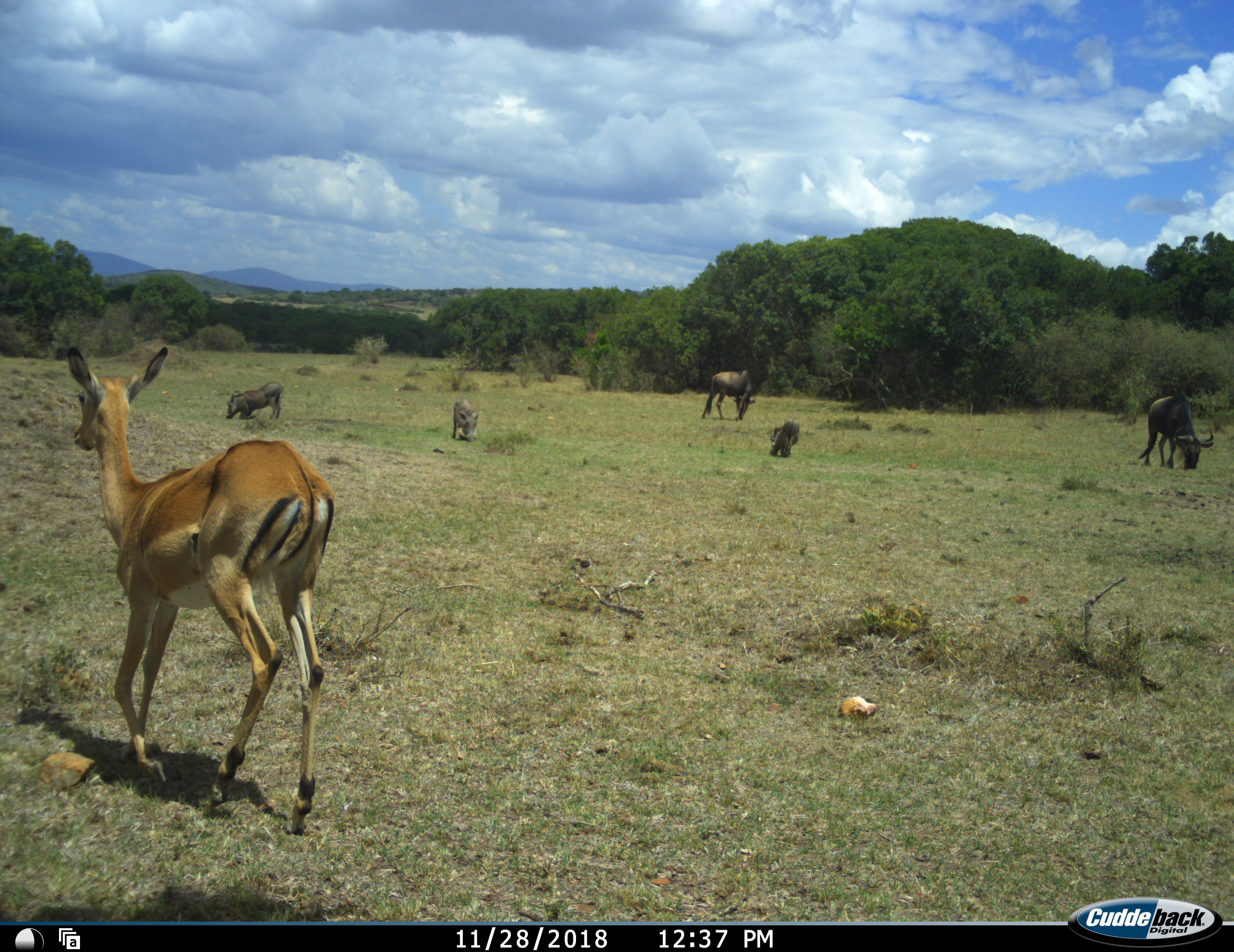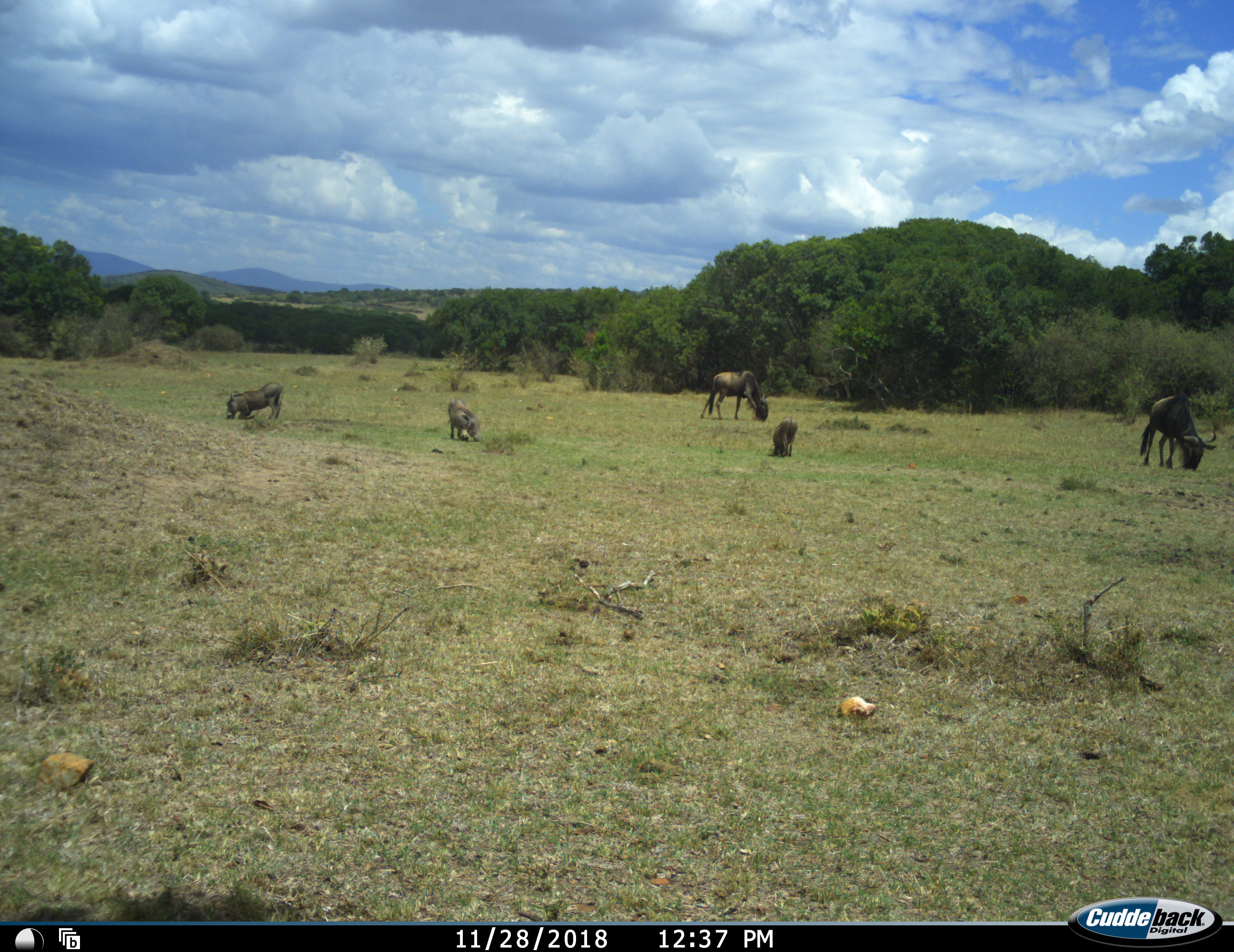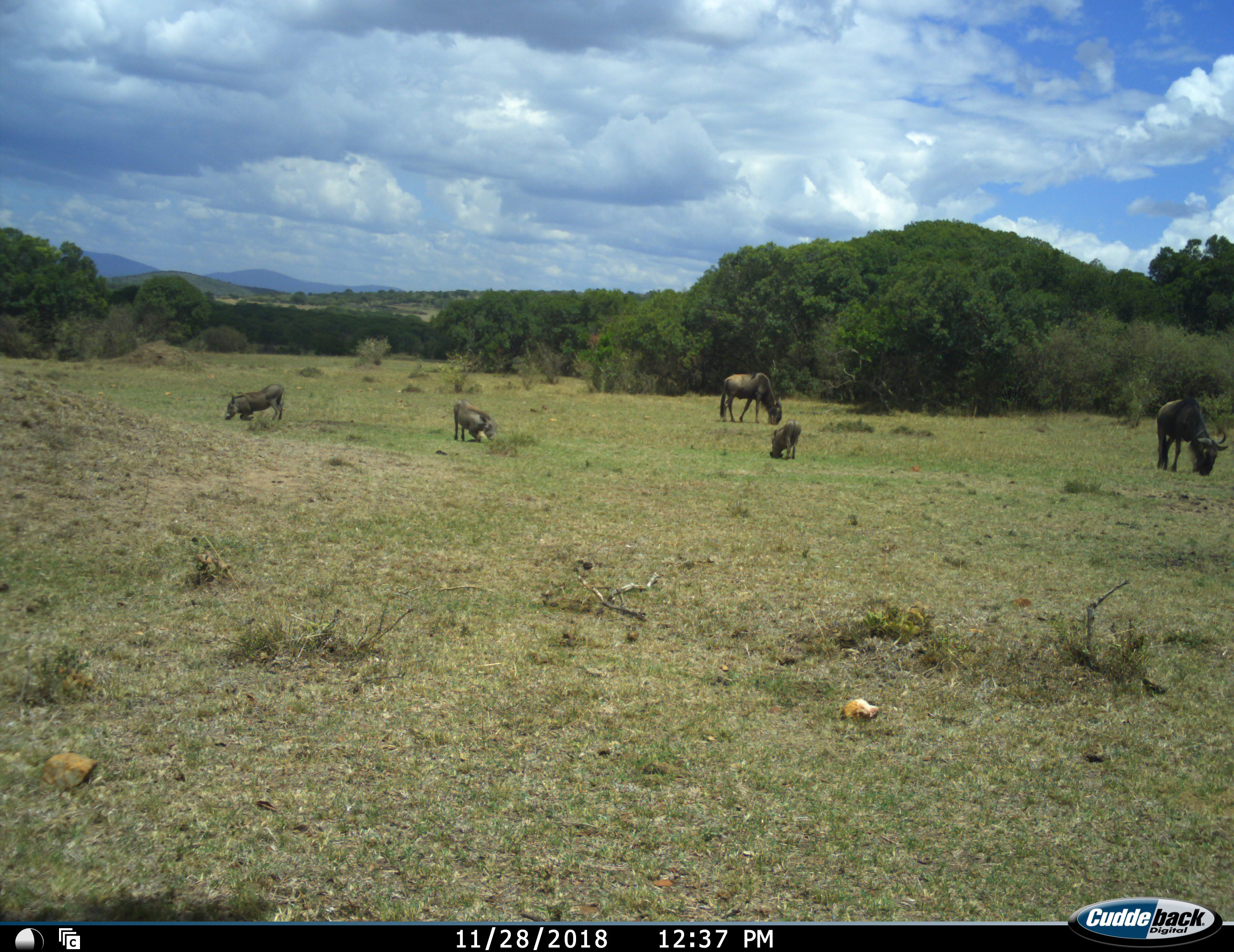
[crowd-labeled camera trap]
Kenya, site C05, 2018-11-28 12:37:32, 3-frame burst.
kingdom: Animalia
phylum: Chordata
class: Mammalia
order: Artiodactyla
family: Bovidae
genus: Aepyceros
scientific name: Aepyceros melampus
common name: impala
Impala (Aepyceros melampus), count 1. Behavior (volunteer vote fractions): standing 0%, resting 0%, moving 100%, interacting 0%. Young present (vote fraction): 0%. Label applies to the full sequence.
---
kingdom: Animalia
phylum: Chordata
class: Mammalia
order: Artiodactyla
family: Suidae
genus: Phacochoerus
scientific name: Phacochoerus africanus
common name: warthog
Warthog (Phacochoerus africanus), count 3. Behavior (volunteer vote fractions): standing 0%, resting 0%, moving 22%, interacting 11%. Young present (vote fraction): 0%. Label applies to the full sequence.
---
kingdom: Animalia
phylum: Chordata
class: Mammalia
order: Artiodactyla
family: Bovidae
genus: Connochaetes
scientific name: Connochaetes taurinus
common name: common wildebeest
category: wildebeest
Wildebeest (common wildebeest) (Connochaetes taurinus), count 2. Behavior (volunteer vote fractions): standing 0%, resting 0%, moving 10%, interacting 0%. Young present (vote fraction): 0%. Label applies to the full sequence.